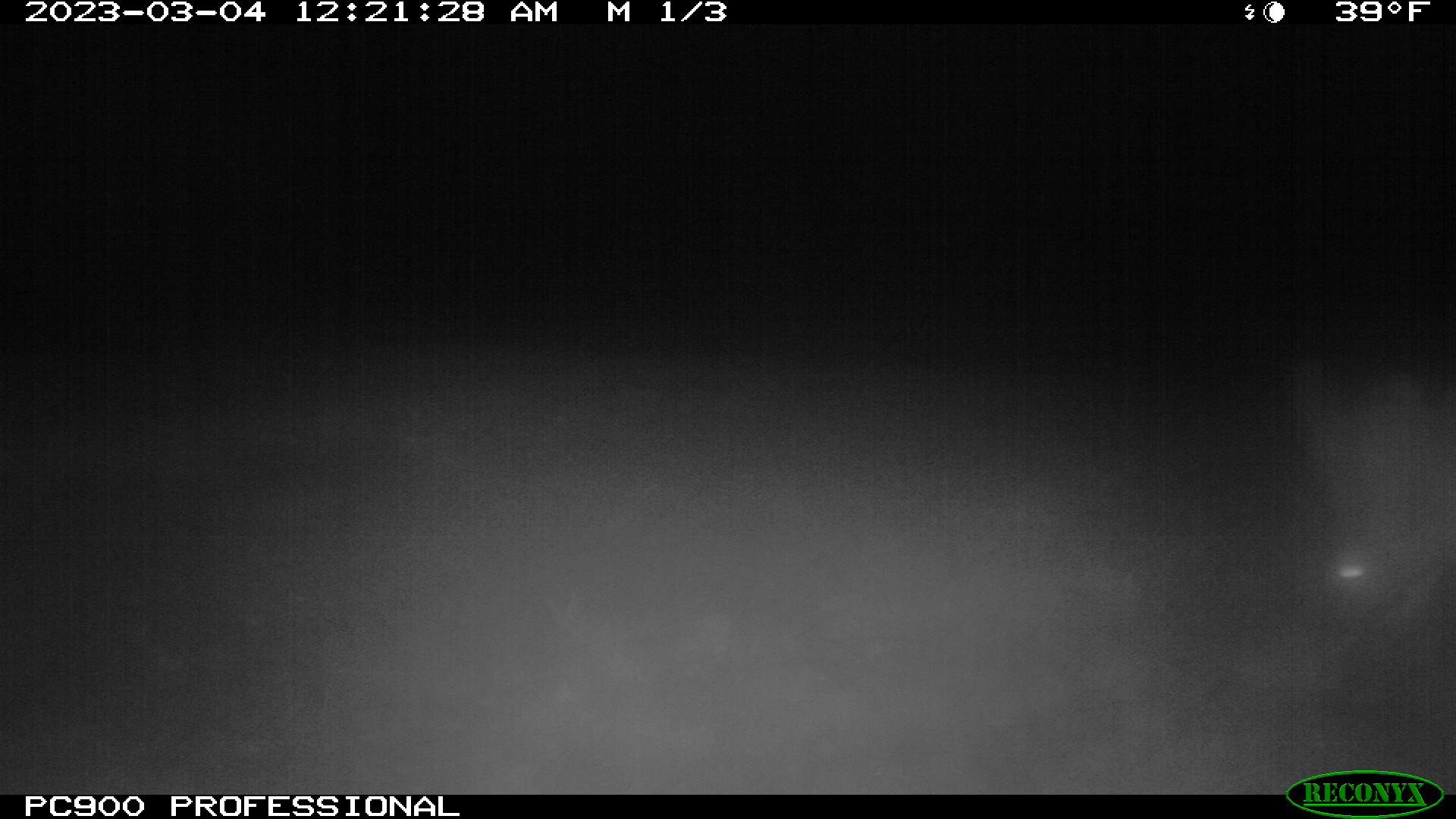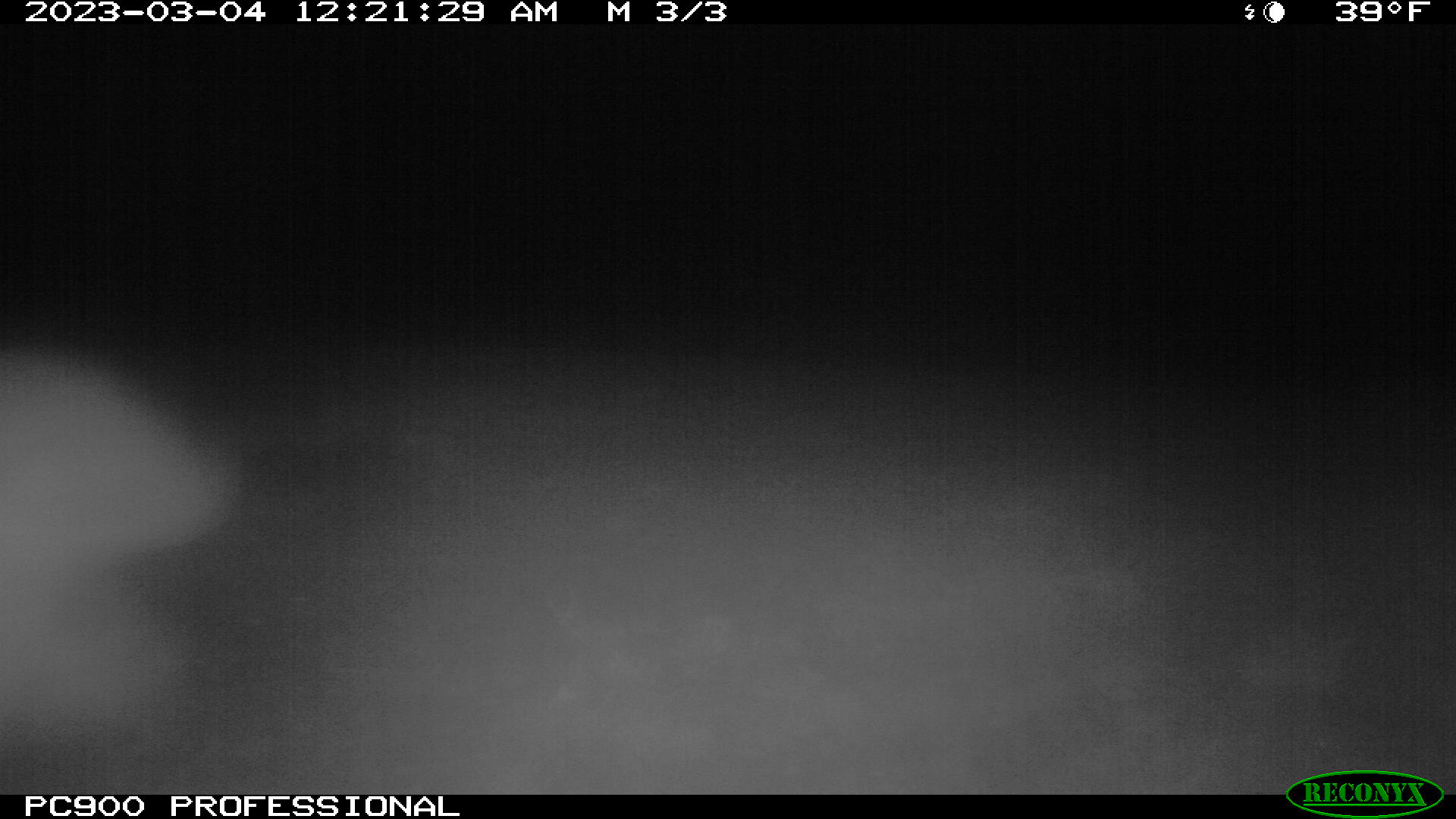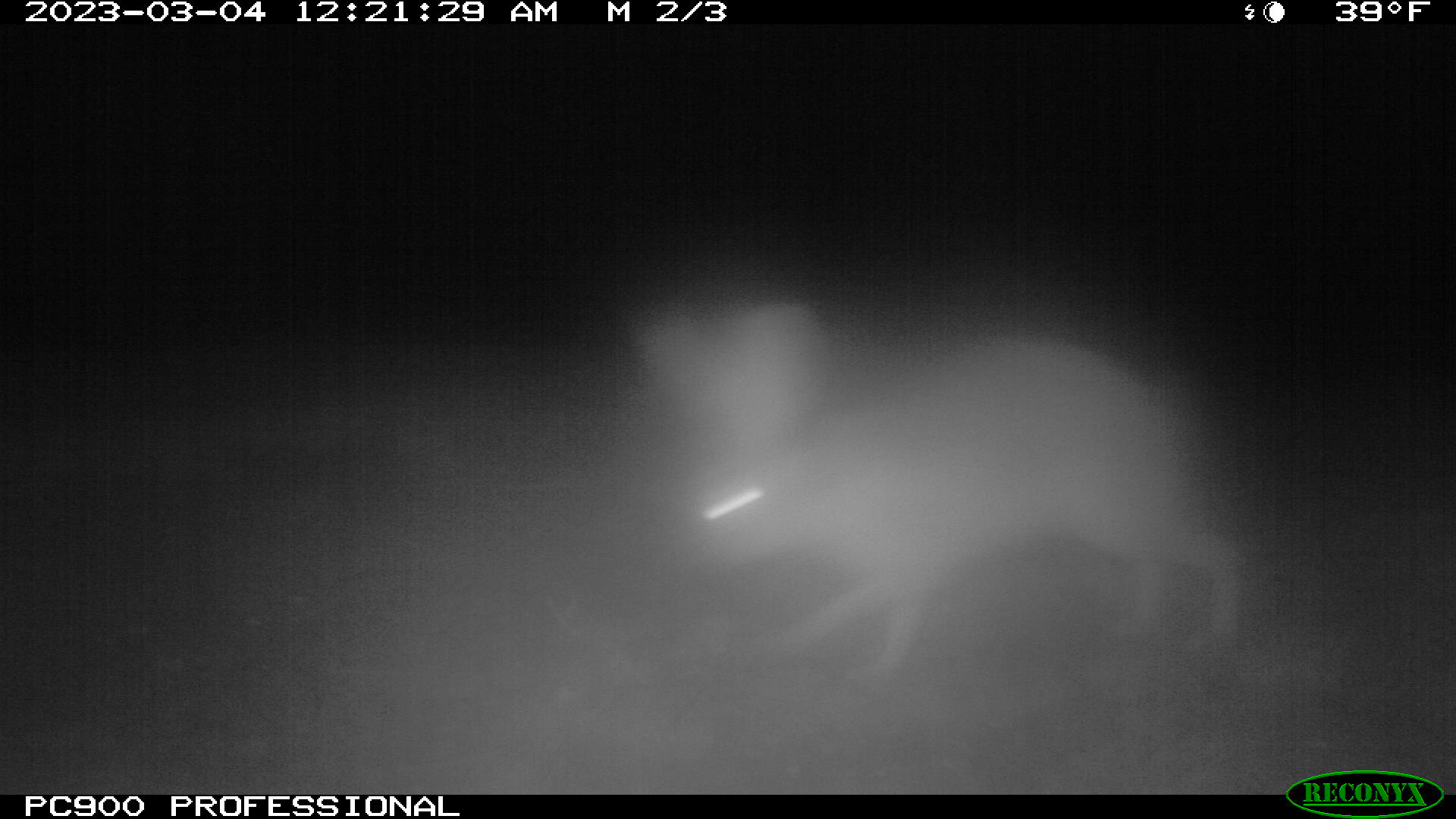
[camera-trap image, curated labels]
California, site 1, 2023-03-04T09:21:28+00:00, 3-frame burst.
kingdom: Animalia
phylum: Chordata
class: Mammalia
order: Lagomorpha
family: Leporidae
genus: Lepus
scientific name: Lepus californicus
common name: black-tailed jackrabbit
Black-tailed jackrabbit (Lepus californicus).